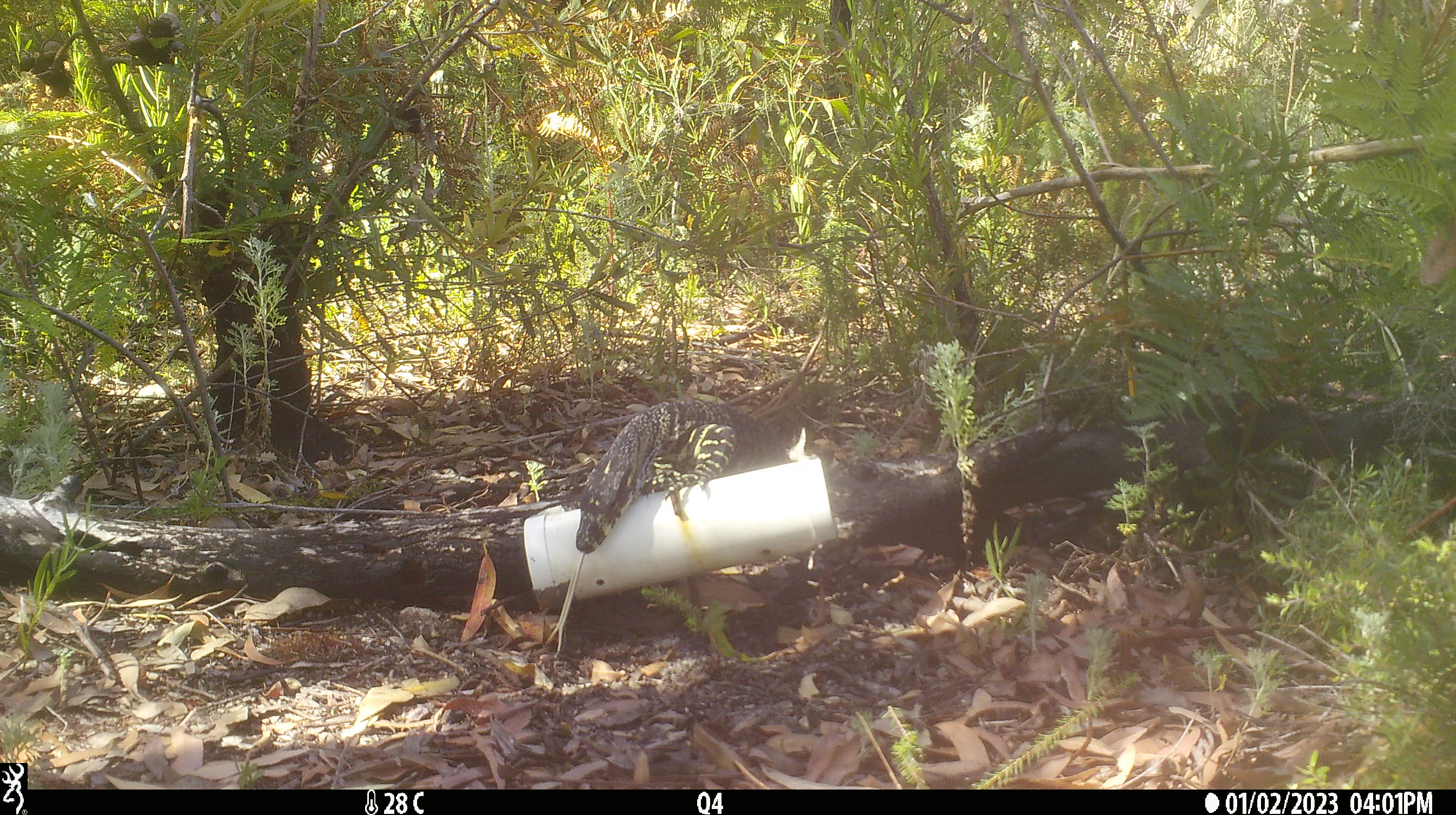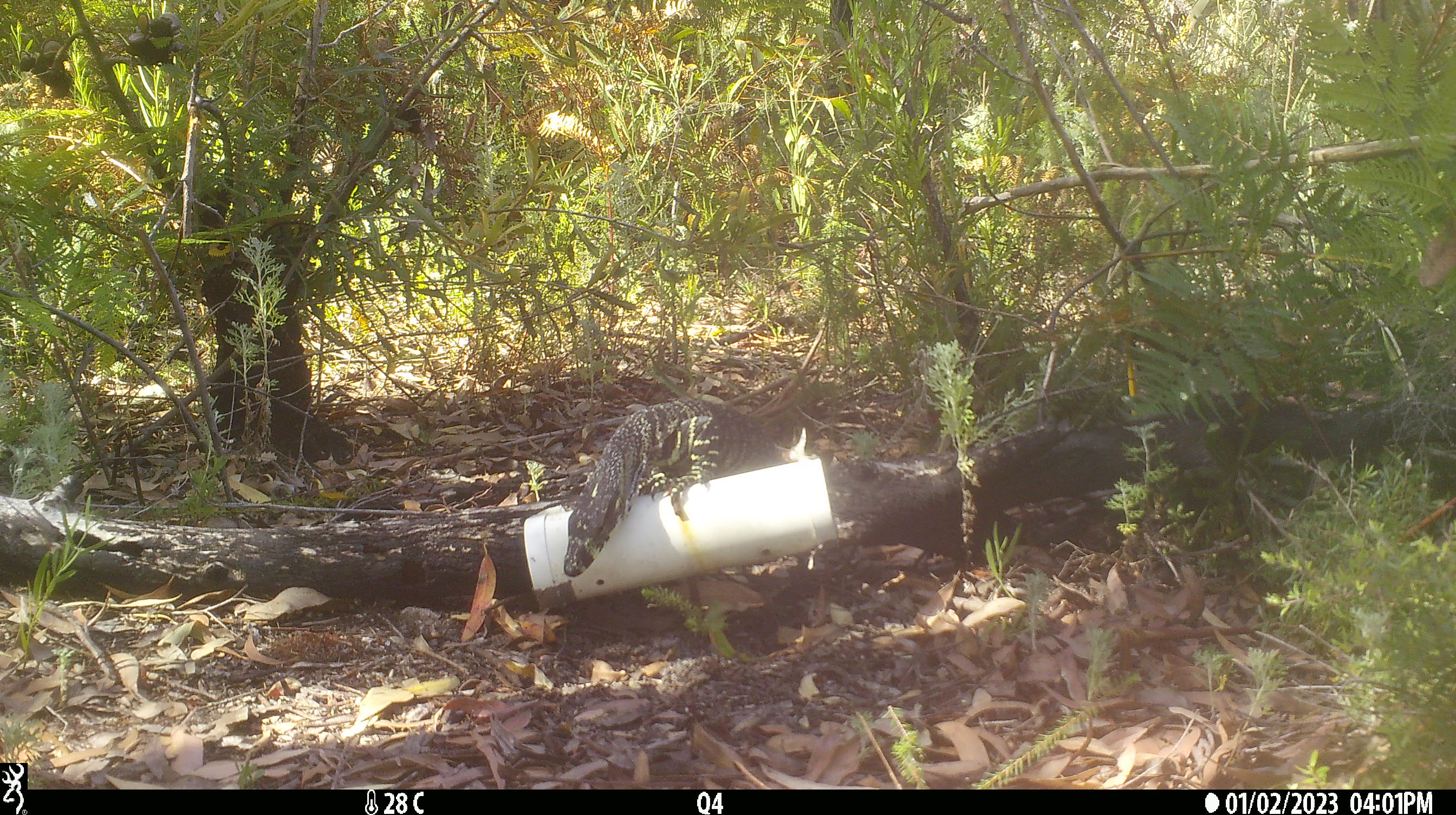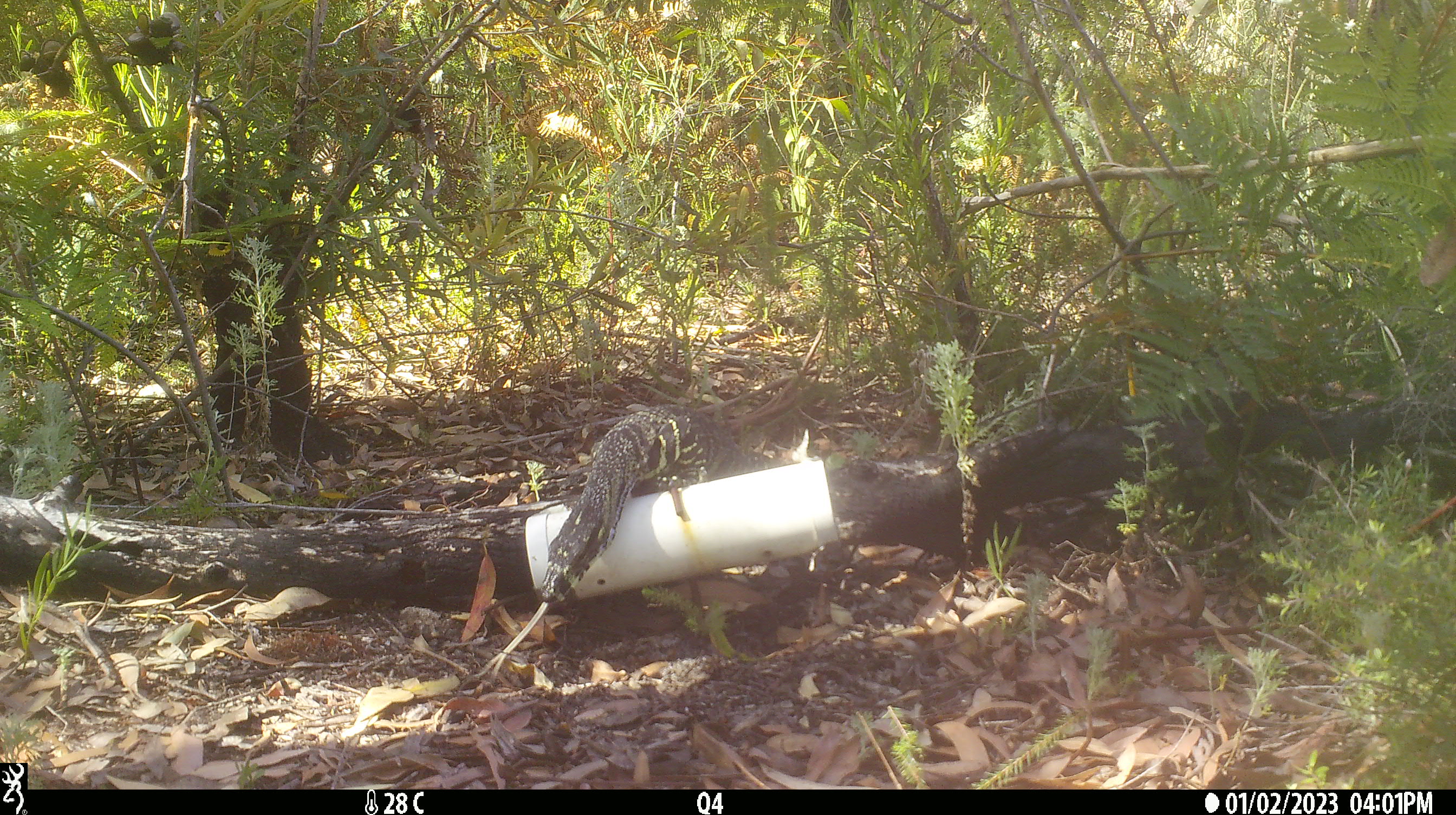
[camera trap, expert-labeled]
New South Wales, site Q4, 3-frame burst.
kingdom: Animalia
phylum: Chordata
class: Reptilia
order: Squamata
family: Varanidae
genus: Varanus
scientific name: Varanus varius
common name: lace monitor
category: goanna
Goanna (lace monitor) (Varanus varius).